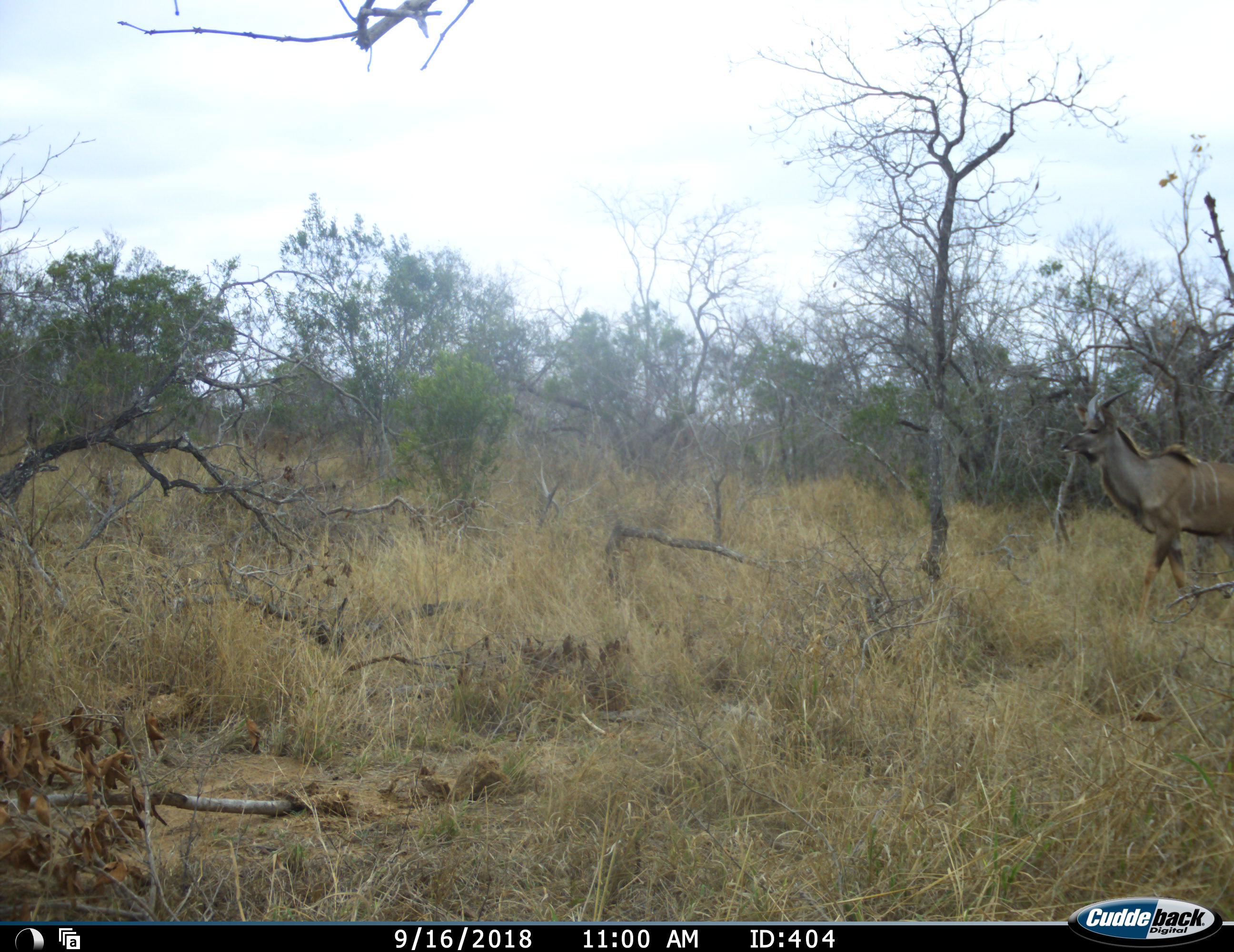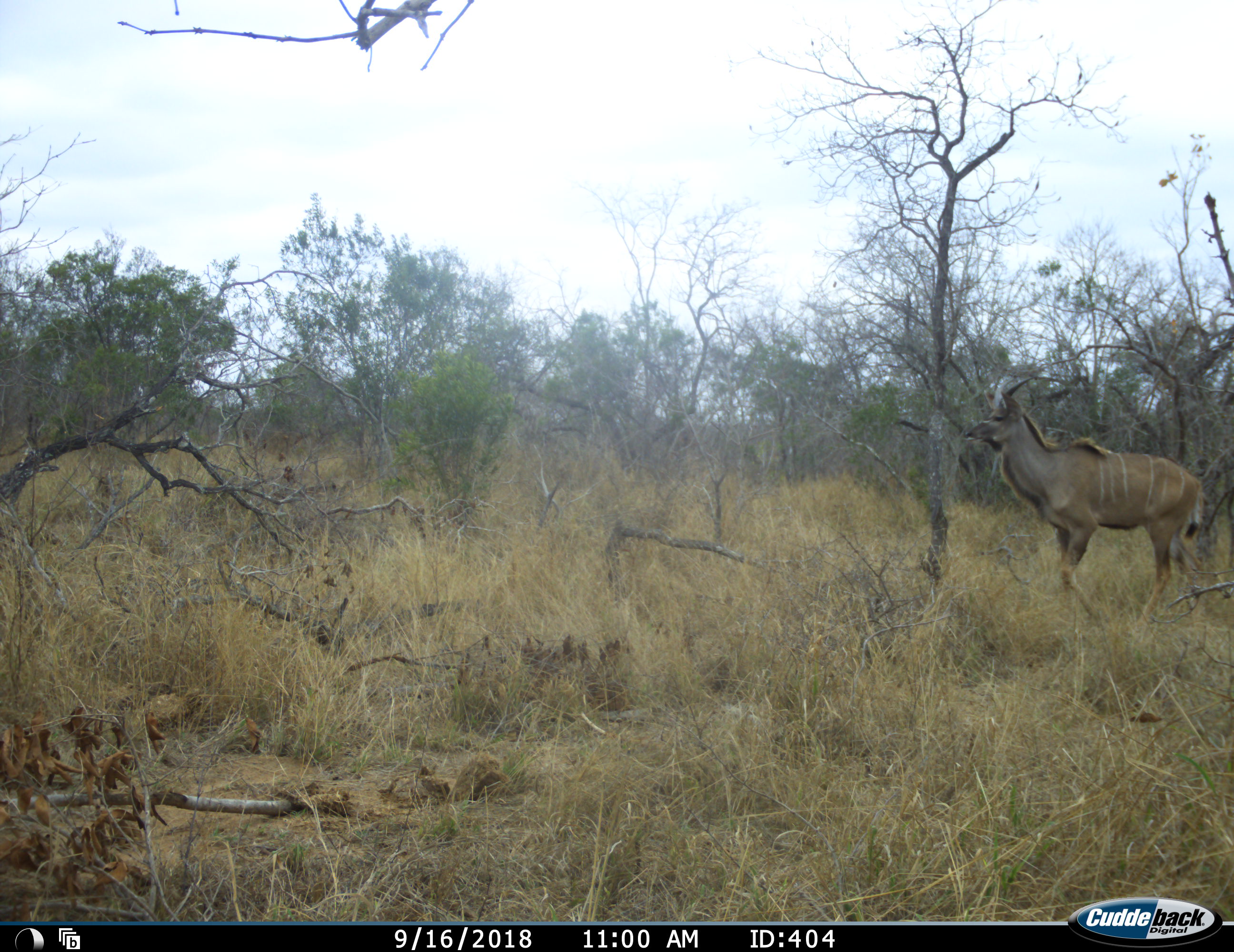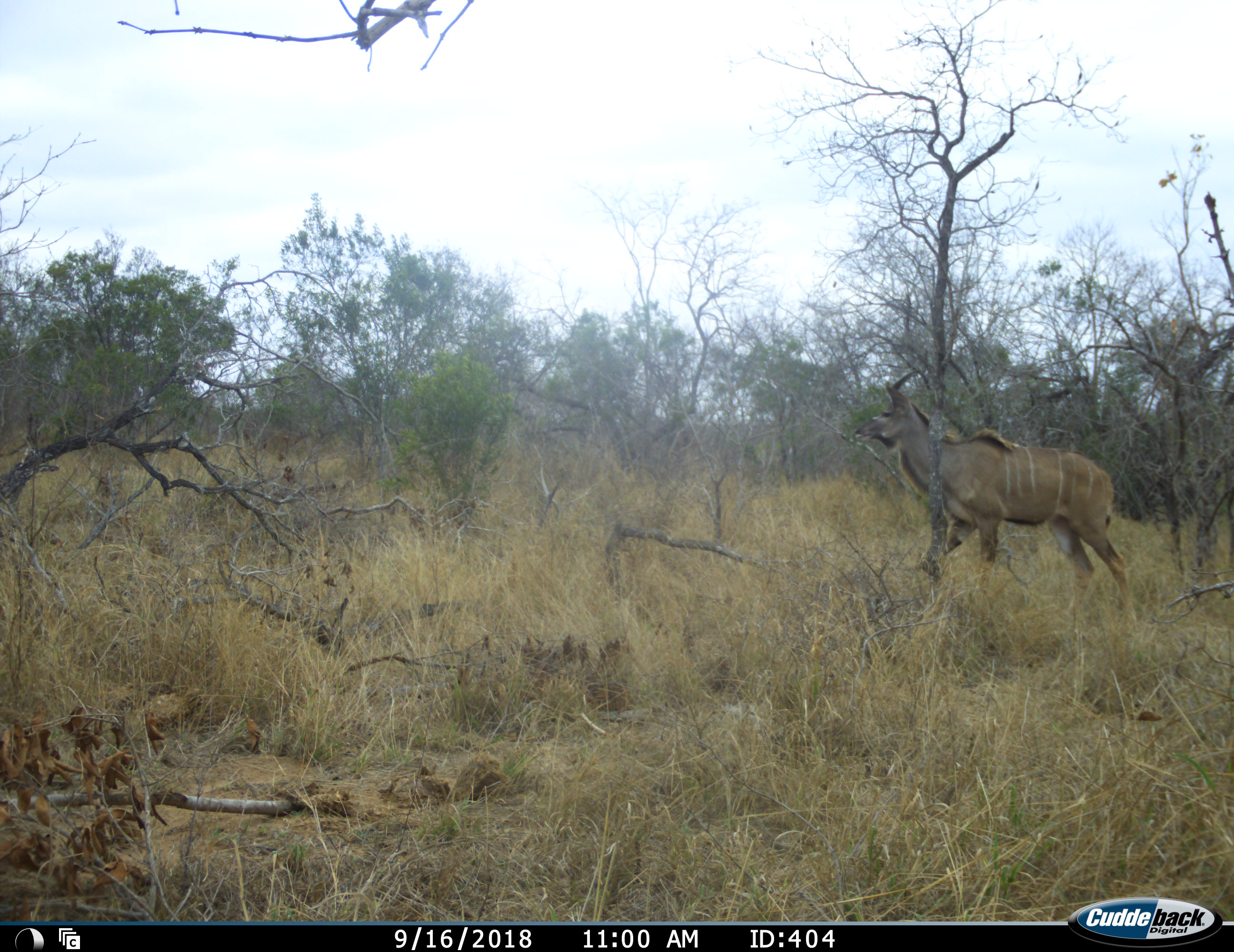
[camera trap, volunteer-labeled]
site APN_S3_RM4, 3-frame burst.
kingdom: Animalia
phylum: Chordata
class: Mammalia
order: Artiodactyla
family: Bovidae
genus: Tragelaphus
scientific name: Tragelaphus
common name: kudu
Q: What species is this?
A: Kudu (Tragelaphus).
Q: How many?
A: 1.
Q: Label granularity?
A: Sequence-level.